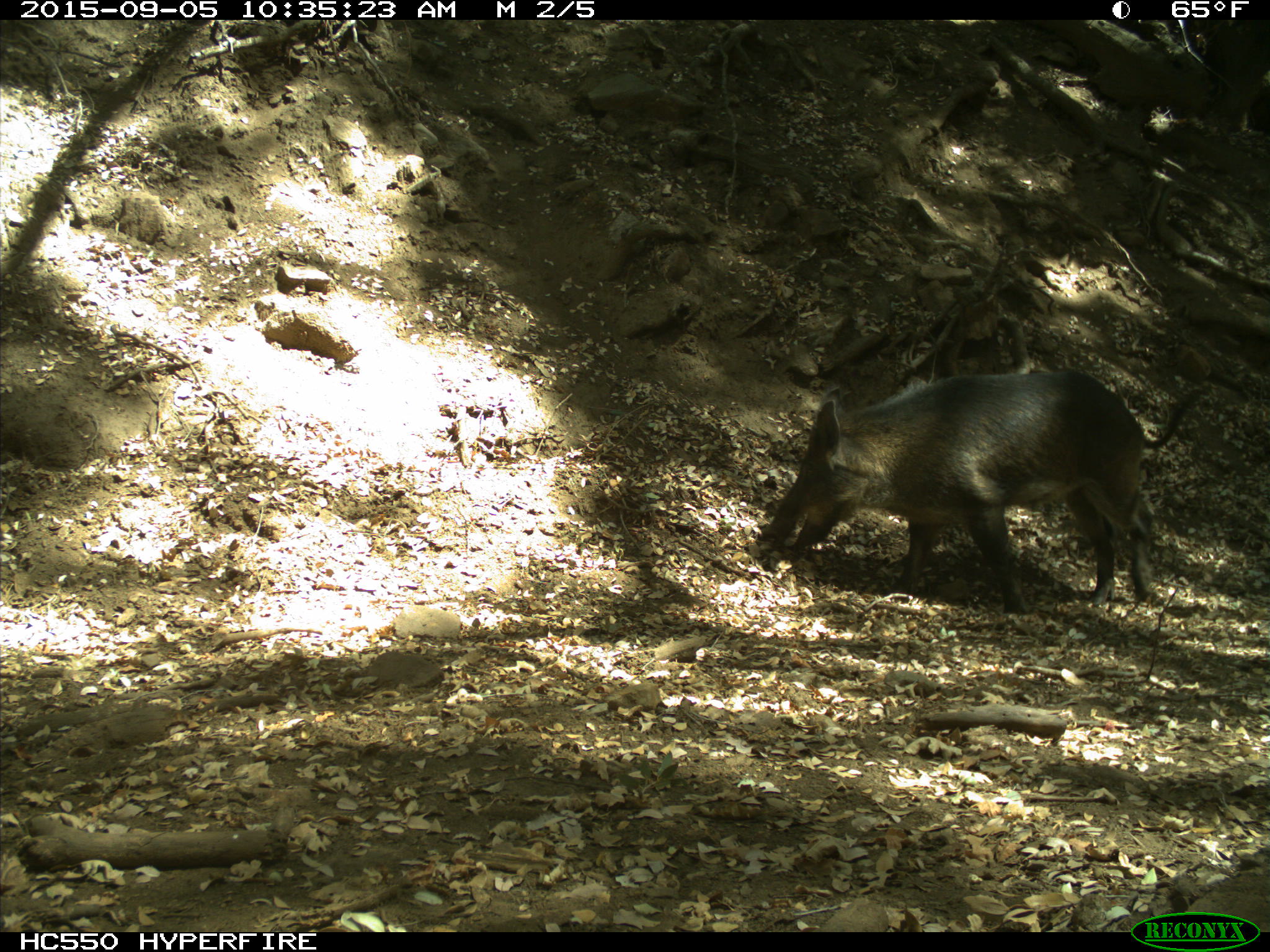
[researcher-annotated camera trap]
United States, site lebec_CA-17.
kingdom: Animalia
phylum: Chordata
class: Mammalia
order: Artiodactyla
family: Suidae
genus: Sus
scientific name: Sus scrofa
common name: wild boar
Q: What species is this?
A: Sus scrofa (wild boar).